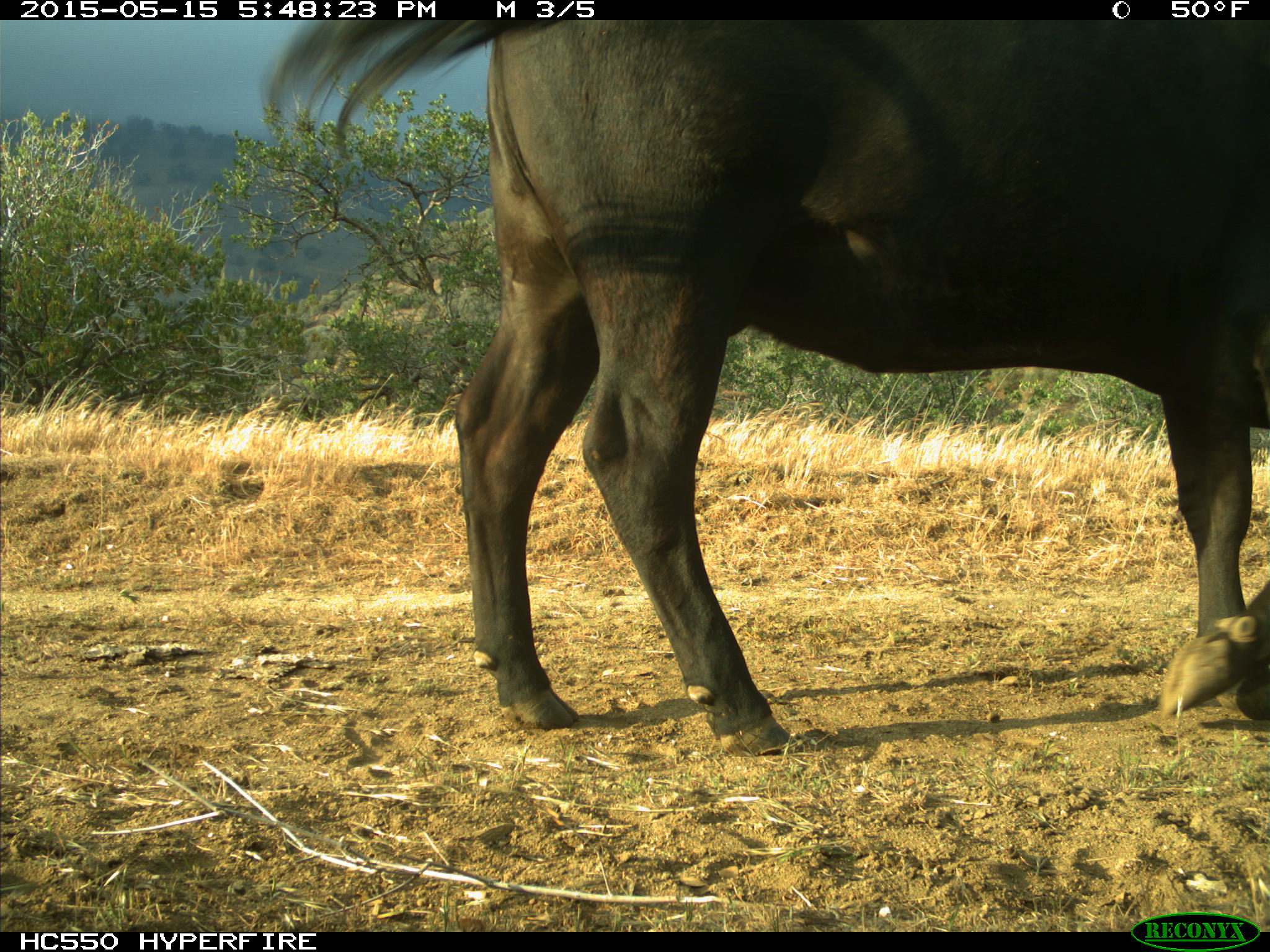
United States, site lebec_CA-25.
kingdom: Animalia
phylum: Chordata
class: Mammalia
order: Artiodactyla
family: Bovidae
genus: Bos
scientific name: Bos taurus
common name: domestic cow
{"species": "Bos taurus (domestic cow)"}